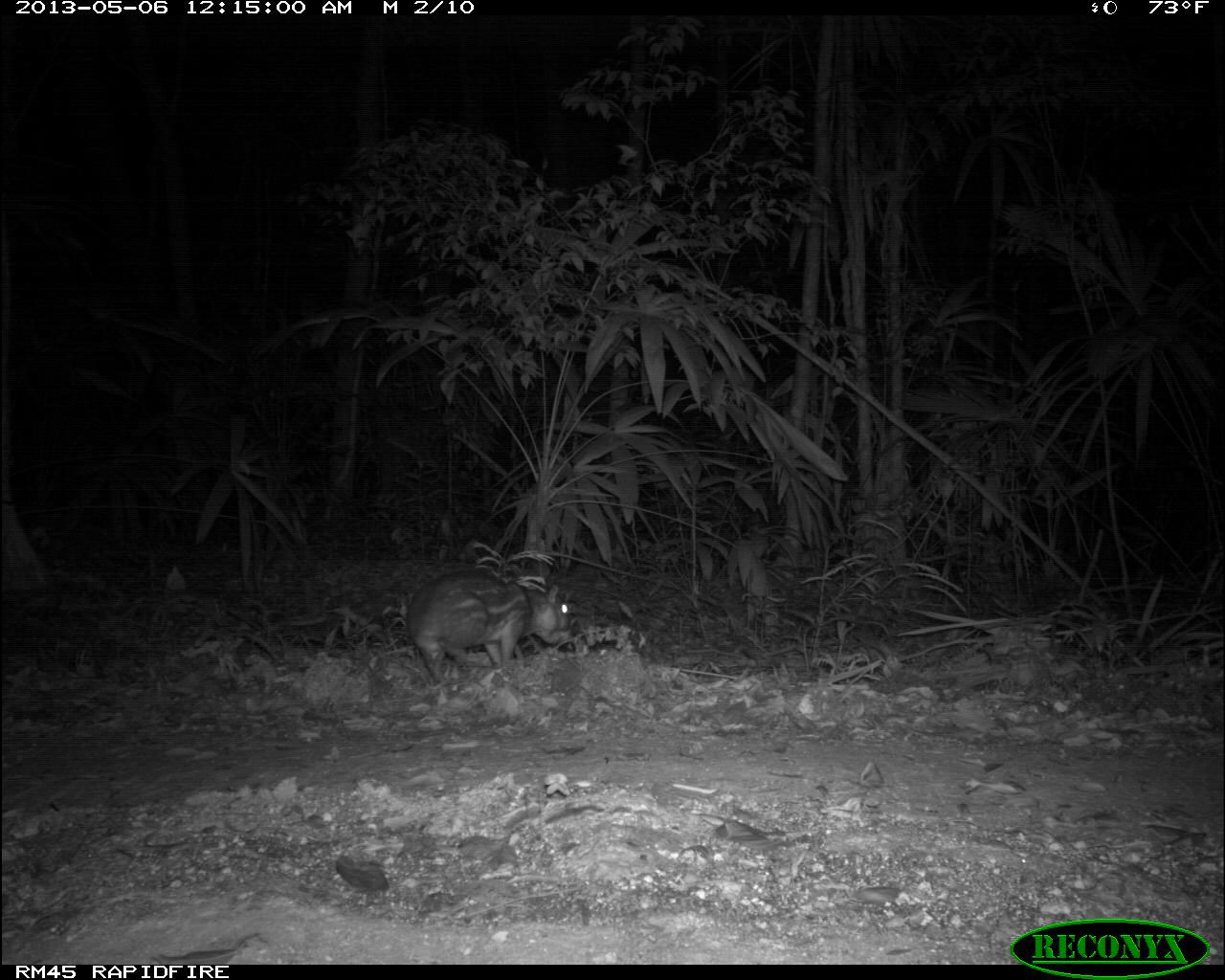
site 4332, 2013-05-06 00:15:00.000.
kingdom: Animalia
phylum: Chordata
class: Mammalia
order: Rodentia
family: Cuniculidae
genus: Cuniculus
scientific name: Cuniculus paca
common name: lowland paca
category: agouti paca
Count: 1.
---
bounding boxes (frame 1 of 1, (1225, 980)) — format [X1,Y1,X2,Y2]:
agouti paca: [404,570,570,686]